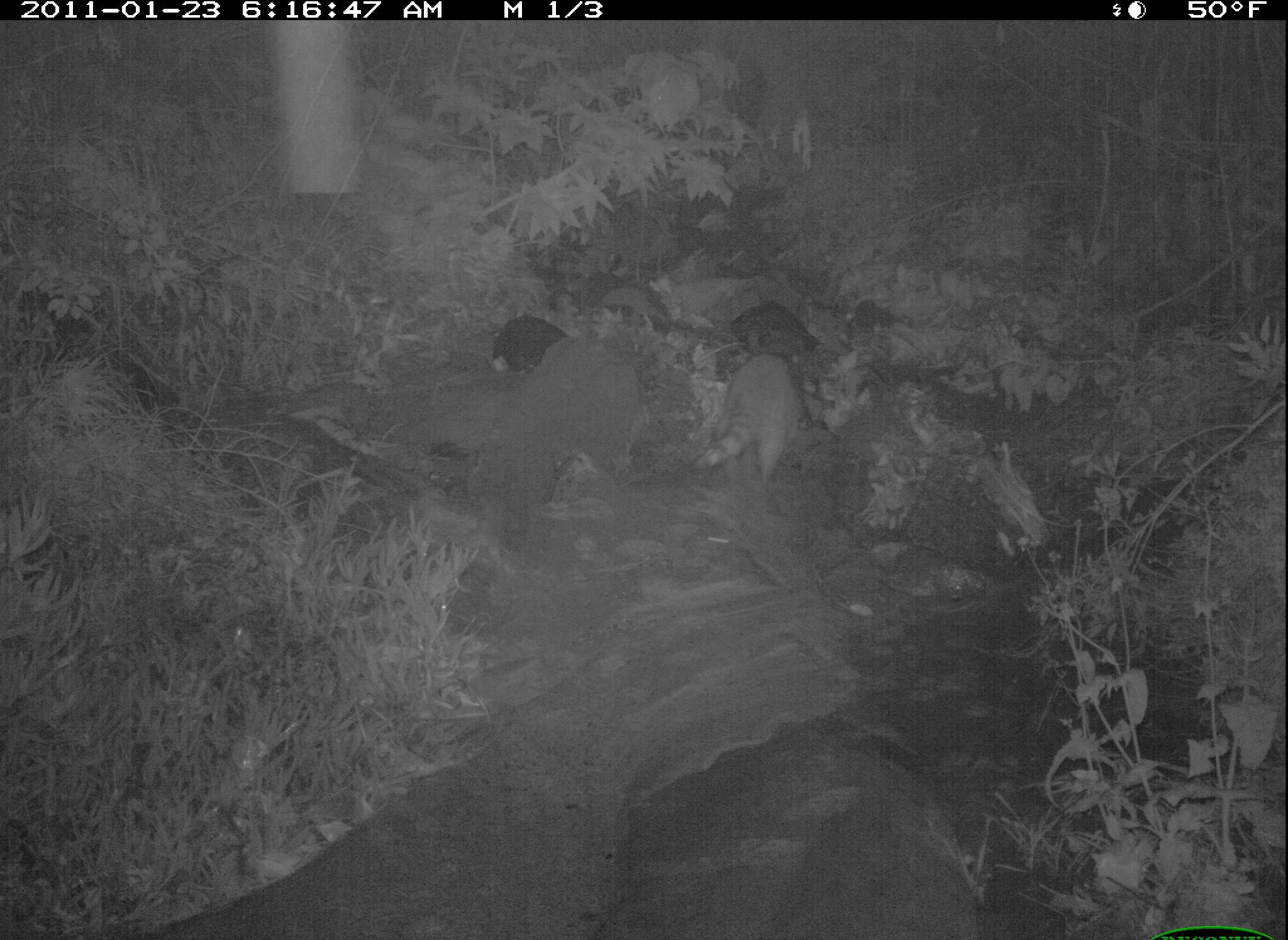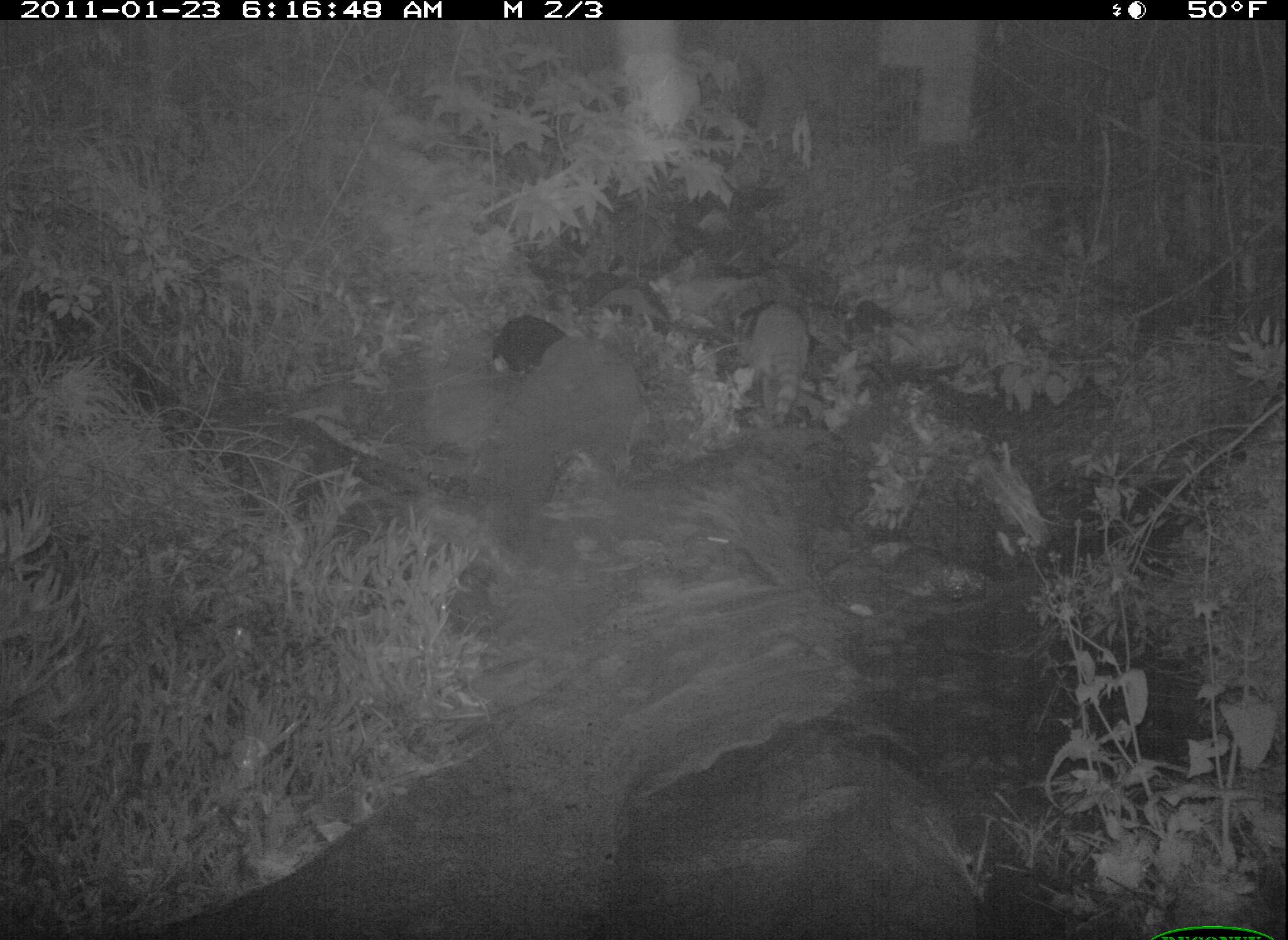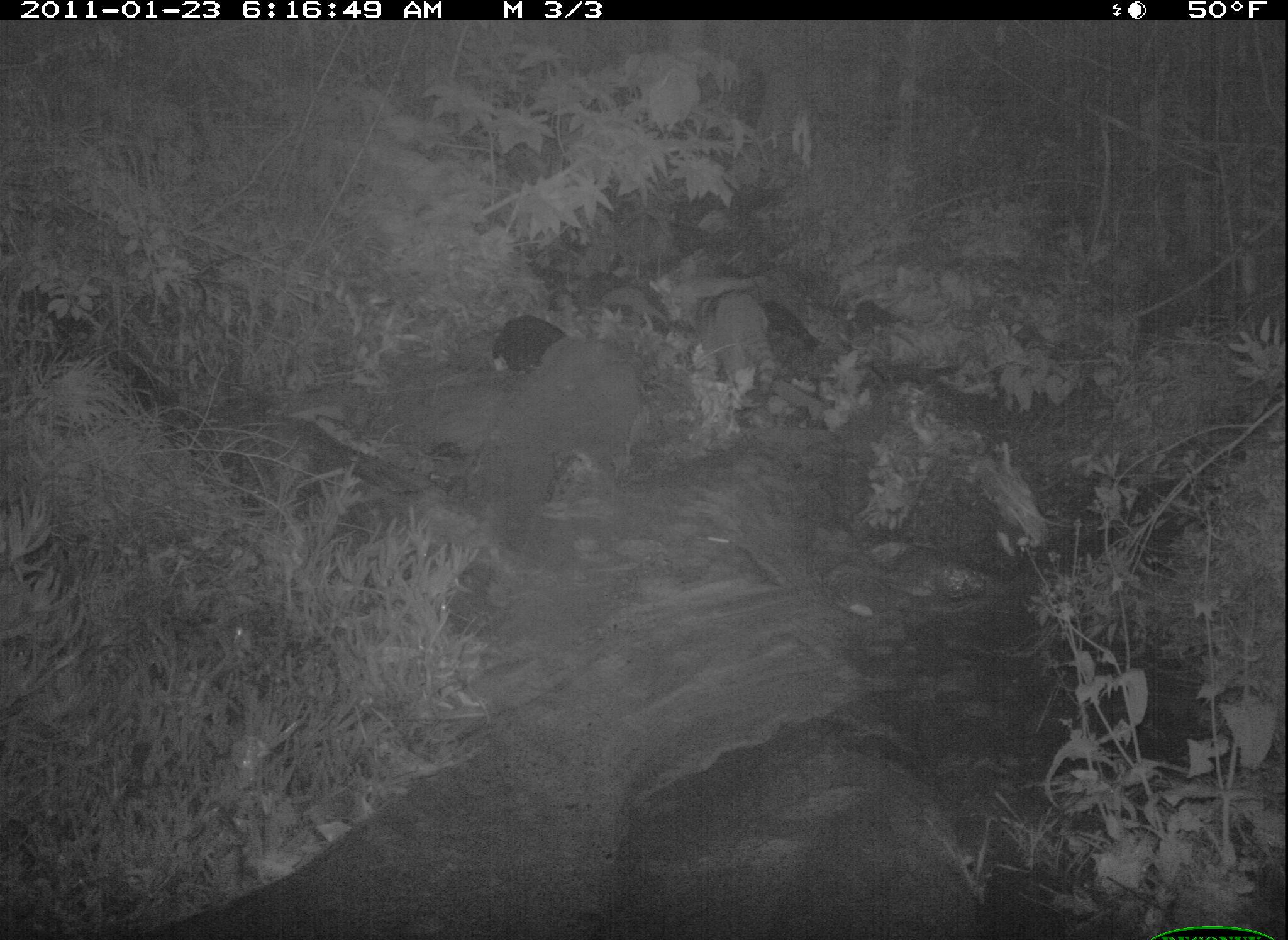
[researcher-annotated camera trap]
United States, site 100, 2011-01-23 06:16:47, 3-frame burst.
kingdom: Animalia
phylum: Chordata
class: Mammalia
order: Carnivora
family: Procyonidae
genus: Procyon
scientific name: Procyon lotor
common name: raccoon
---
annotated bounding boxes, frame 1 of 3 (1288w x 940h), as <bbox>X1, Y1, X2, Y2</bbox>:
raccoon: <bbox>694, 319, 831, 522</bbox>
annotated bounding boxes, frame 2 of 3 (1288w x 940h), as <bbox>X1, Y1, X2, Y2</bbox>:
raccoon: <bbox>723, 292, 831, 427</bbox>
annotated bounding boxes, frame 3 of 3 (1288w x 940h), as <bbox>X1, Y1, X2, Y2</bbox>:
raccoon: <bbox>686, 277, 792, 414</bbox>